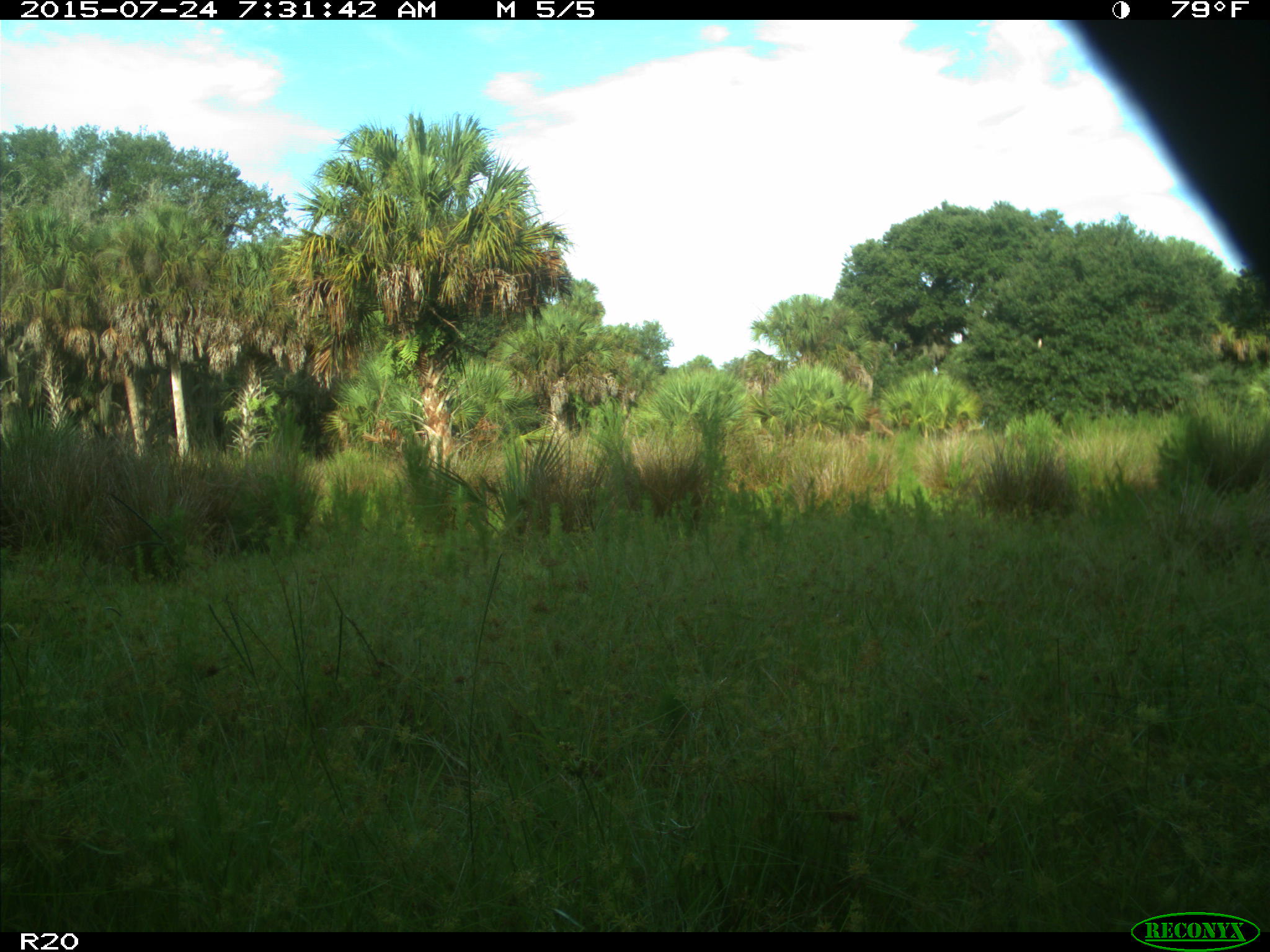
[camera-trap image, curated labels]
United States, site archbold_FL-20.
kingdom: Animalia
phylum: Chordata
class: Mammalia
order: Artiodactyla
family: Bovidae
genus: Bos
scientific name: Bos taurus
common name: domestic cow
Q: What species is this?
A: Bos taurus (domestic cow).